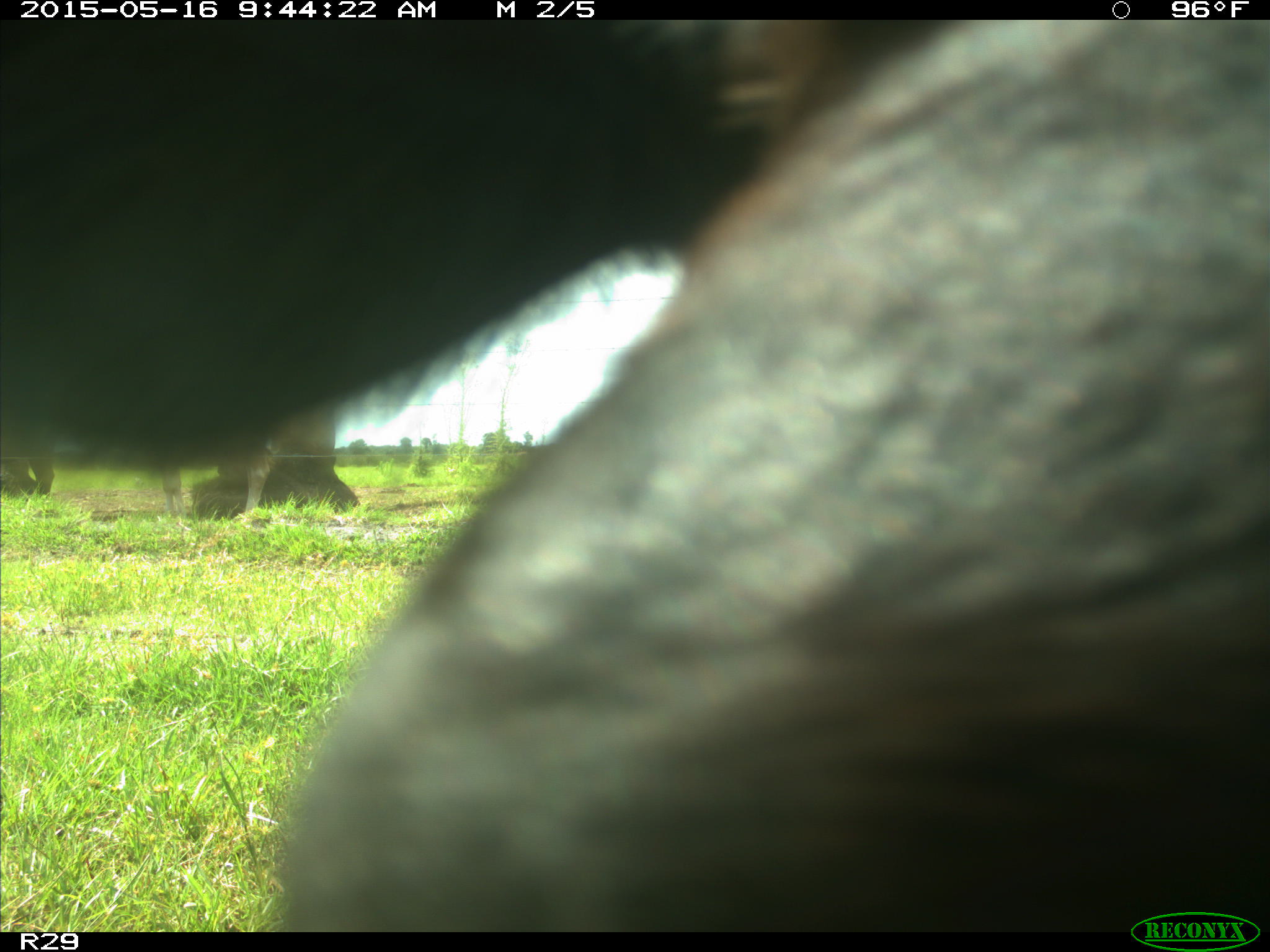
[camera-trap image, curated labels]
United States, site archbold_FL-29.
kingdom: Animalia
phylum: Chordata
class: Mammalia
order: Artiodactyla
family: Bovidae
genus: Bos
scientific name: Bos taurus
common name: domestic cow